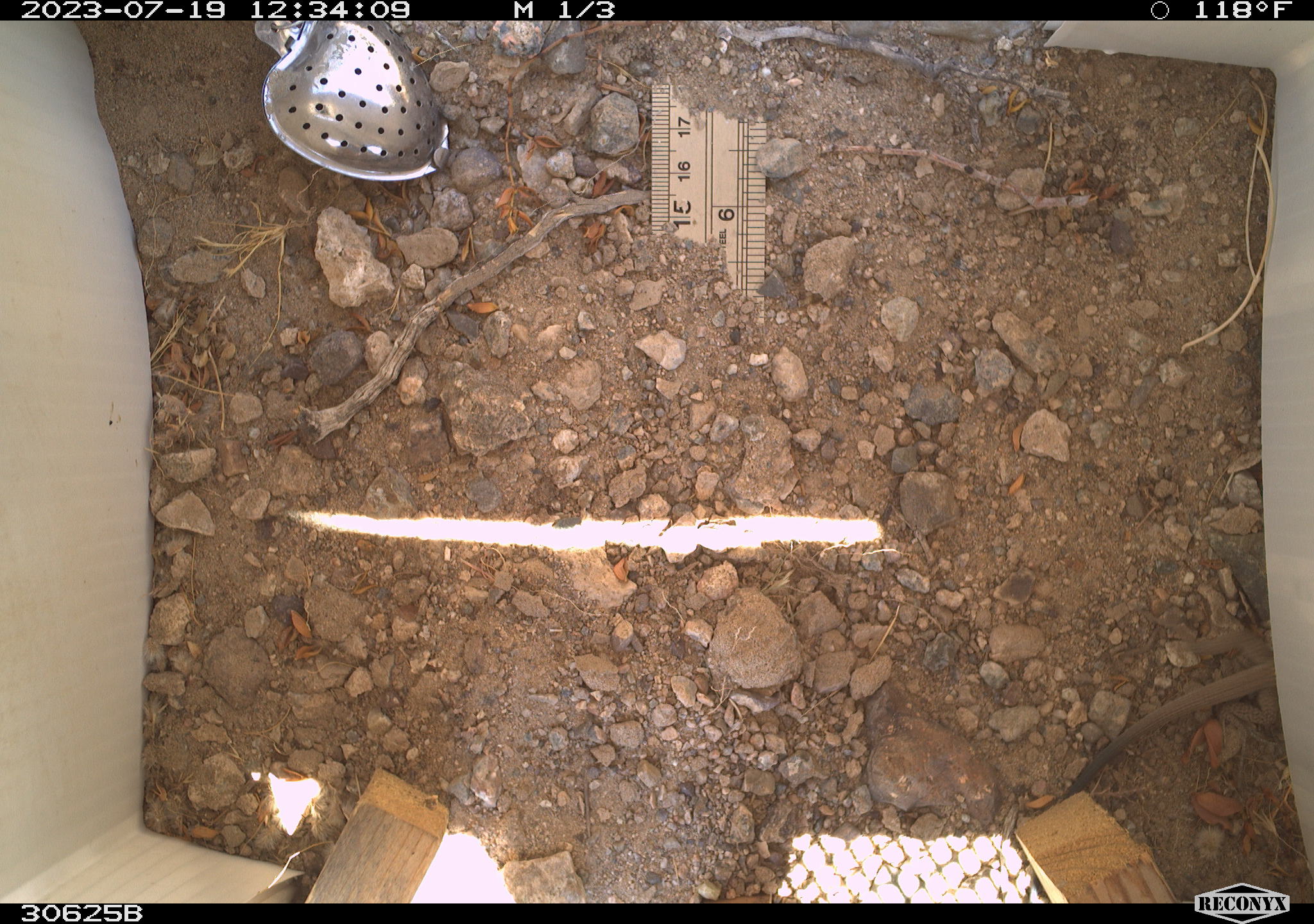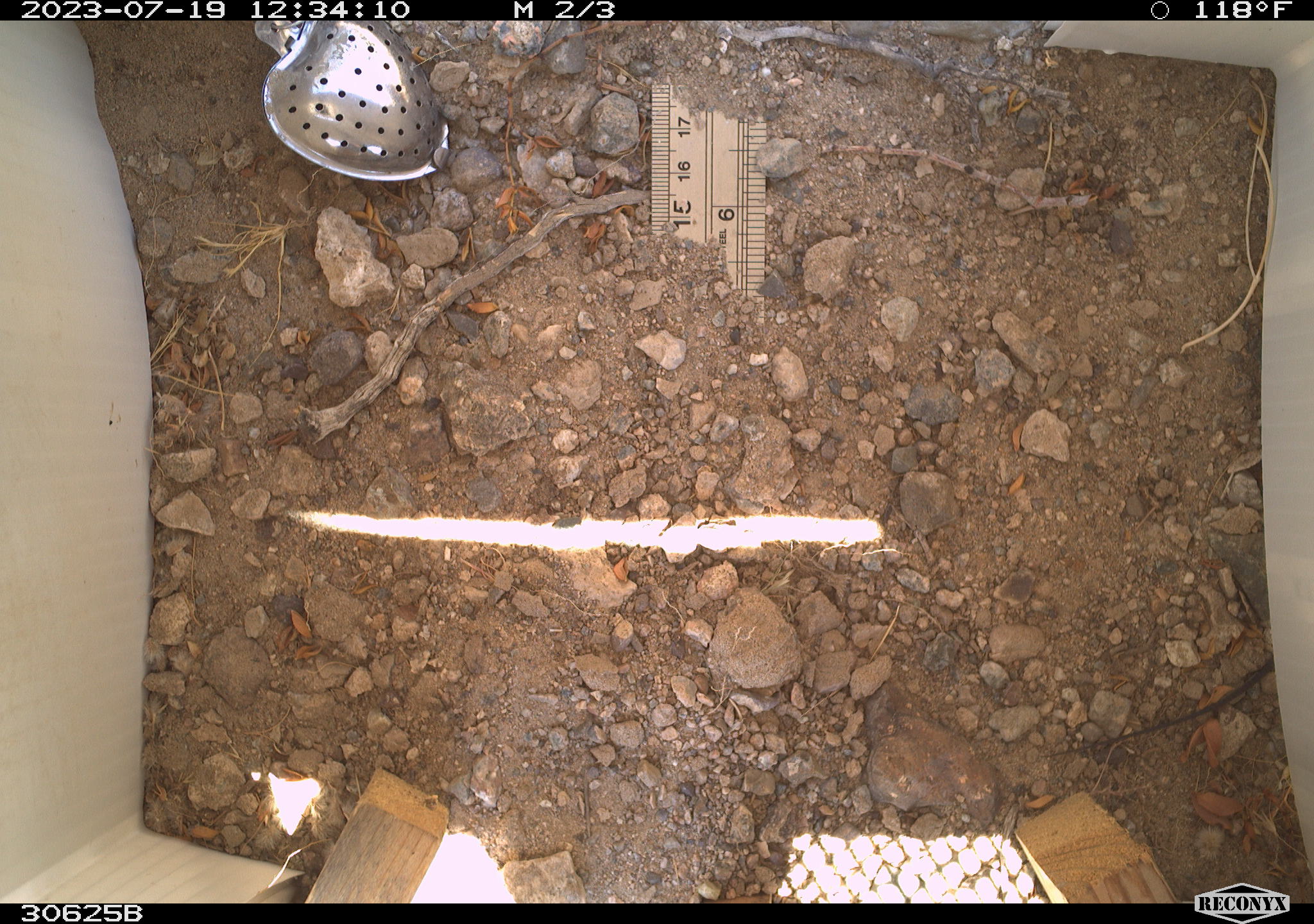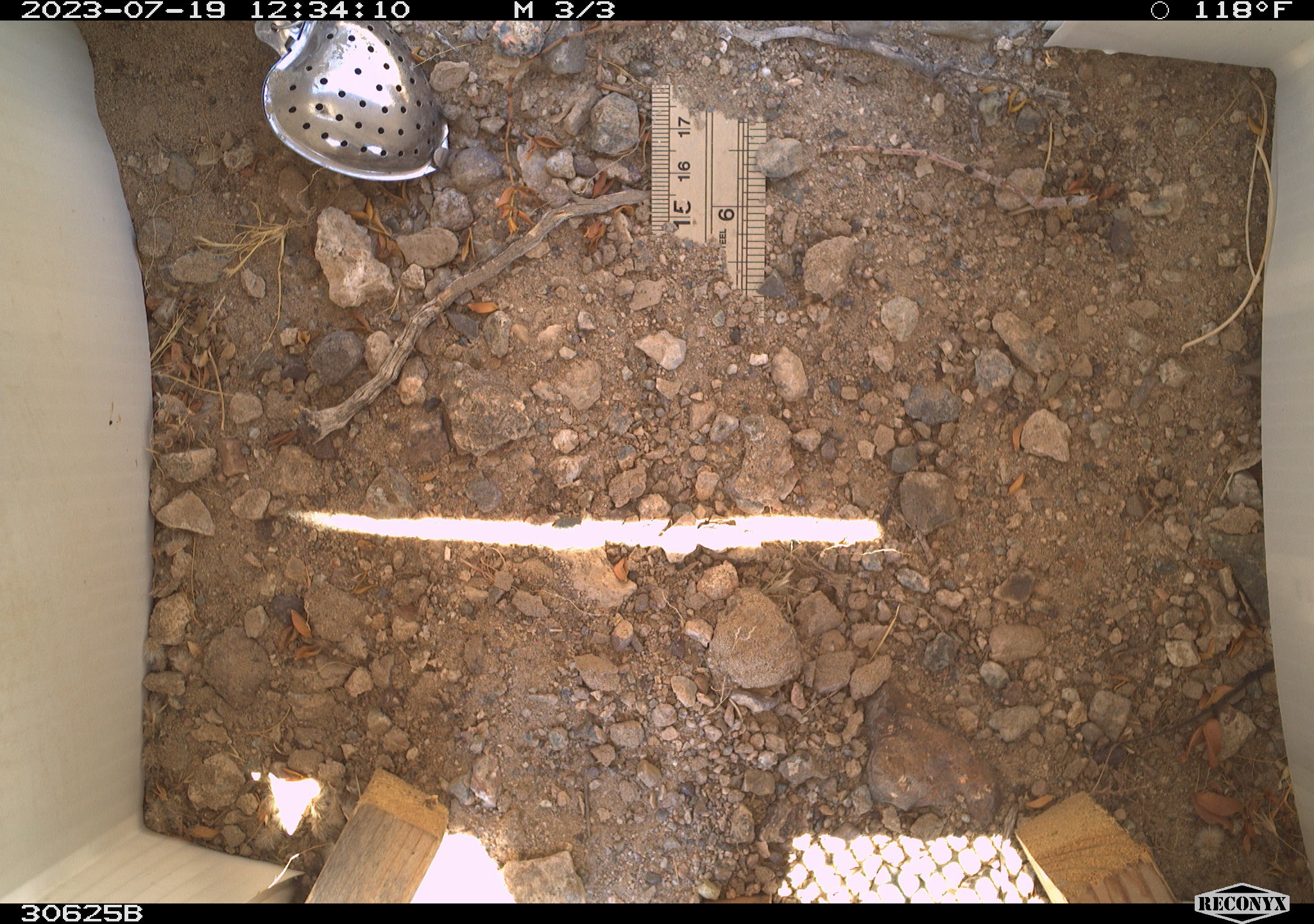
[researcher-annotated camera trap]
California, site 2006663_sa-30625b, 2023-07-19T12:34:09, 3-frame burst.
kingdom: Animalia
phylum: Chordata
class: Reptilia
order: Squamata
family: Teiidae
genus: Aspidoscelis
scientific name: Aspidoscelis tigris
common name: western whiptail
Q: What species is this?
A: Western whiptail (Aspidoscelis tigris).